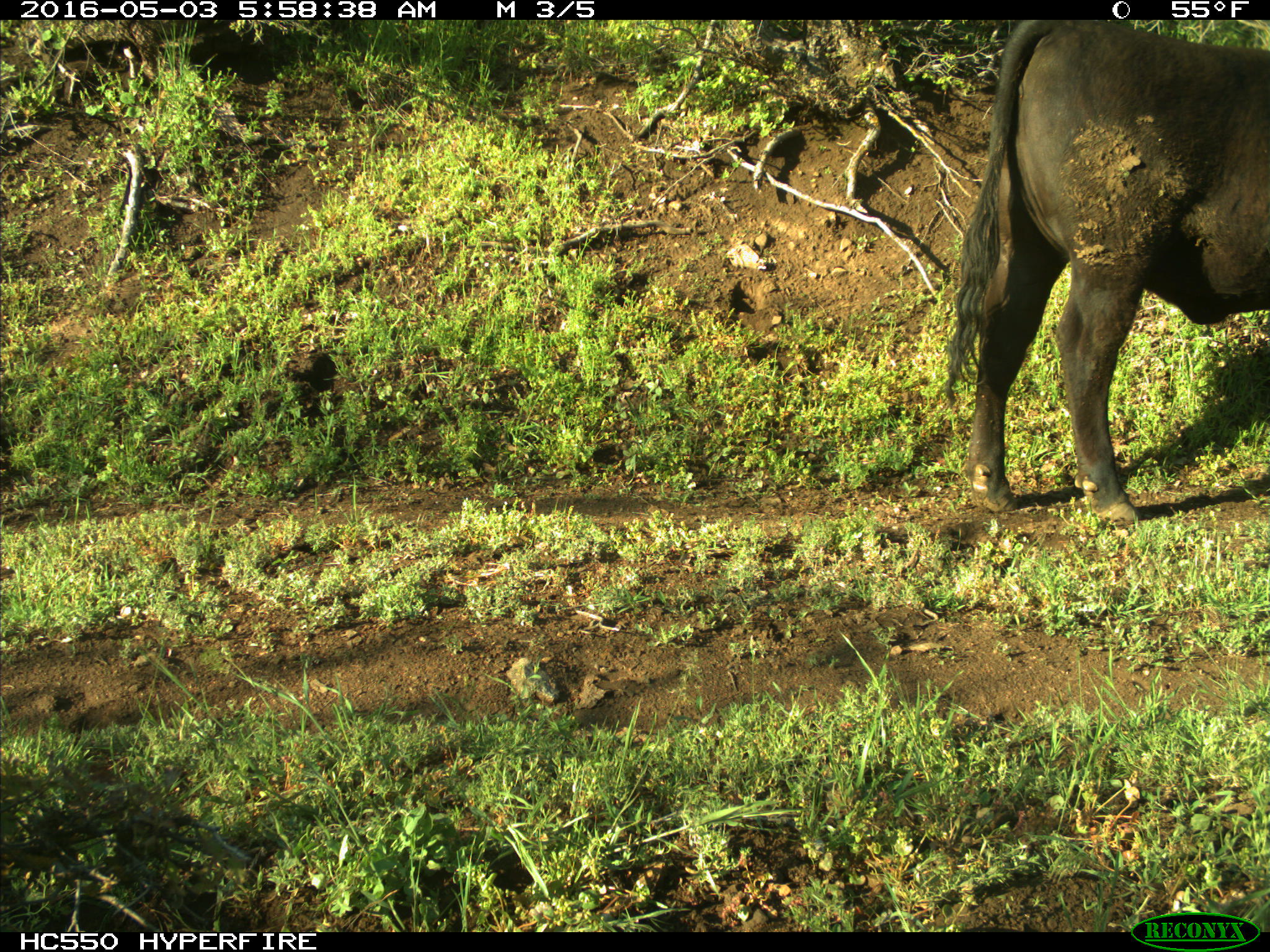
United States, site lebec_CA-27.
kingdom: Animalia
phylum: Chordata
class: Mammalia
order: Artiodactyla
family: Bovidae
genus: Bos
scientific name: Bos taurus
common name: domestic cow